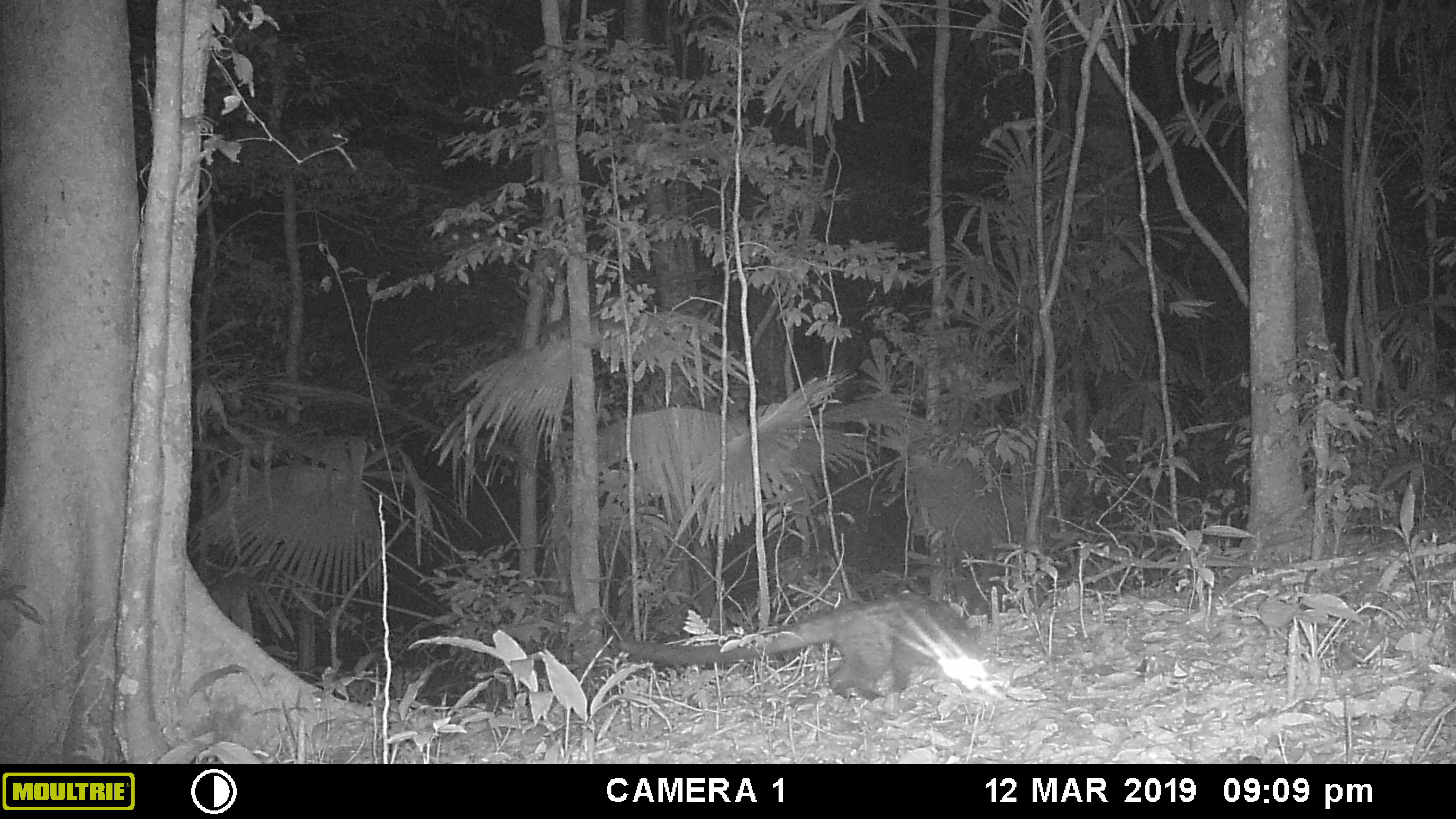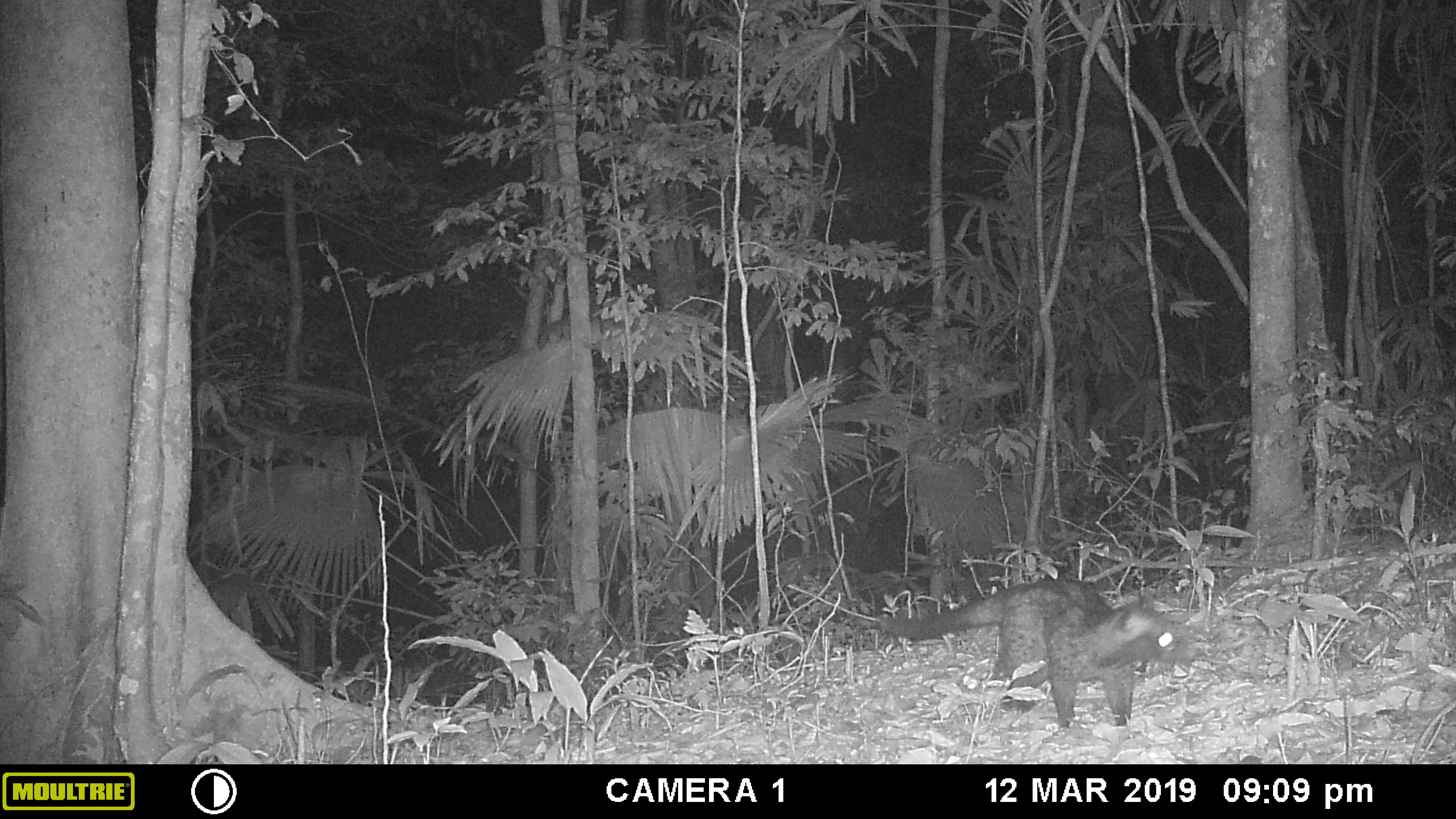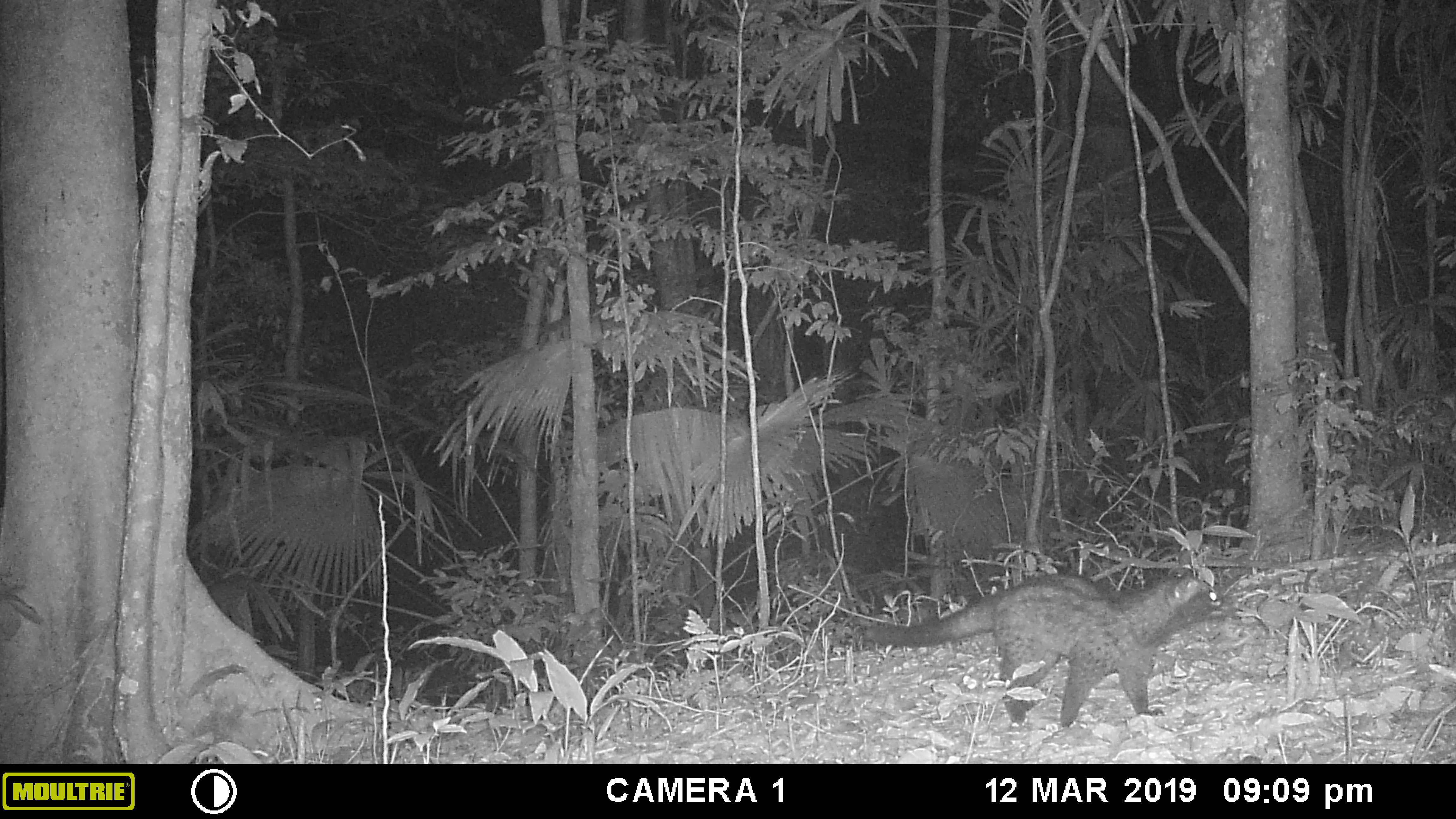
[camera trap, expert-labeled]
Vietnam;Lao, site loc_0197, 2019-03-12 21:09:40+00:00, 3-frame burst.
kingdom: Animalia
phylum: Chordata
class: Mammalia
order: Carnivora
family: Viverridae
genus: Paradoxurus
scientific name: Paradoxurus hermaphroditus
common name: common palm civet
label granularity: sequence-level